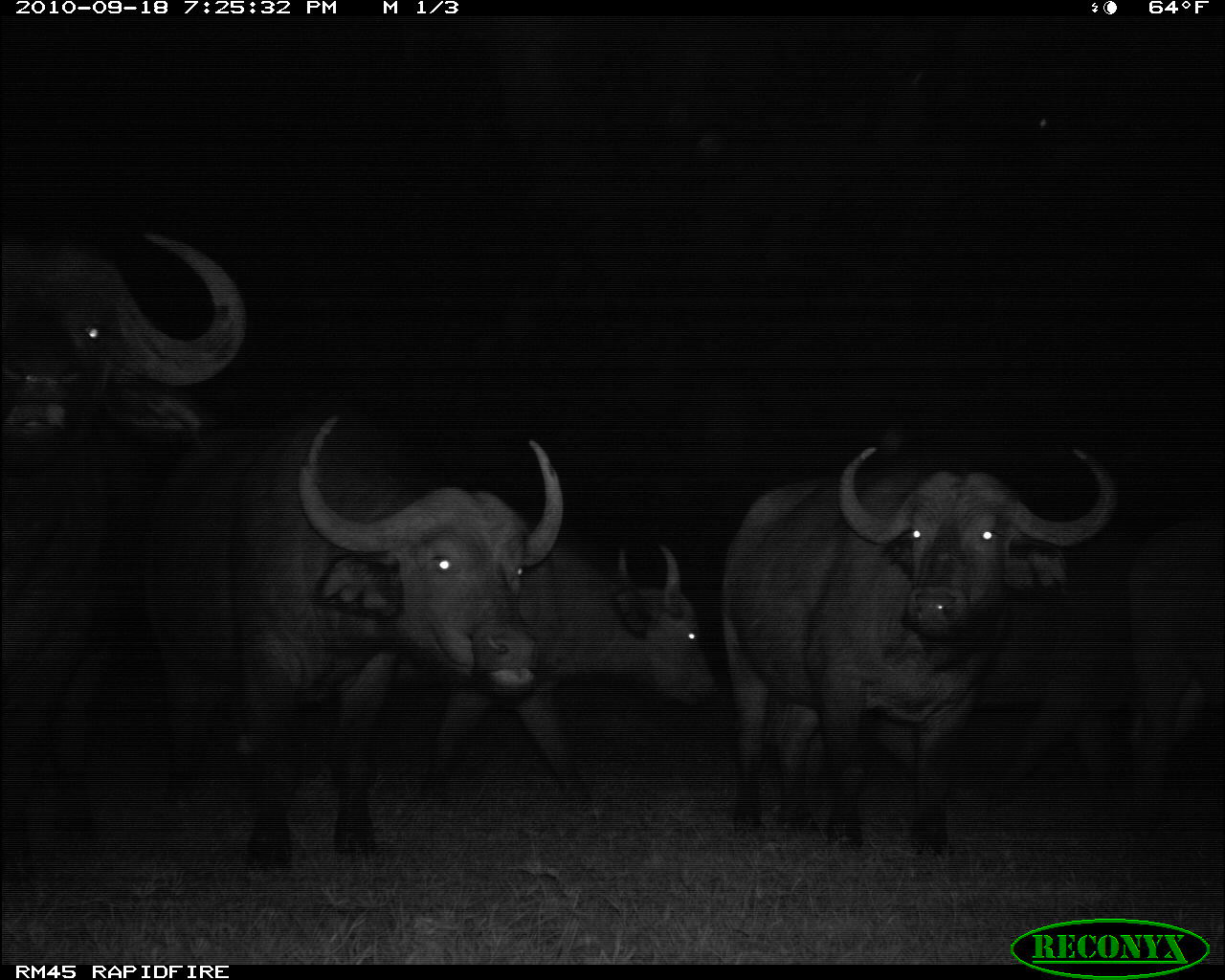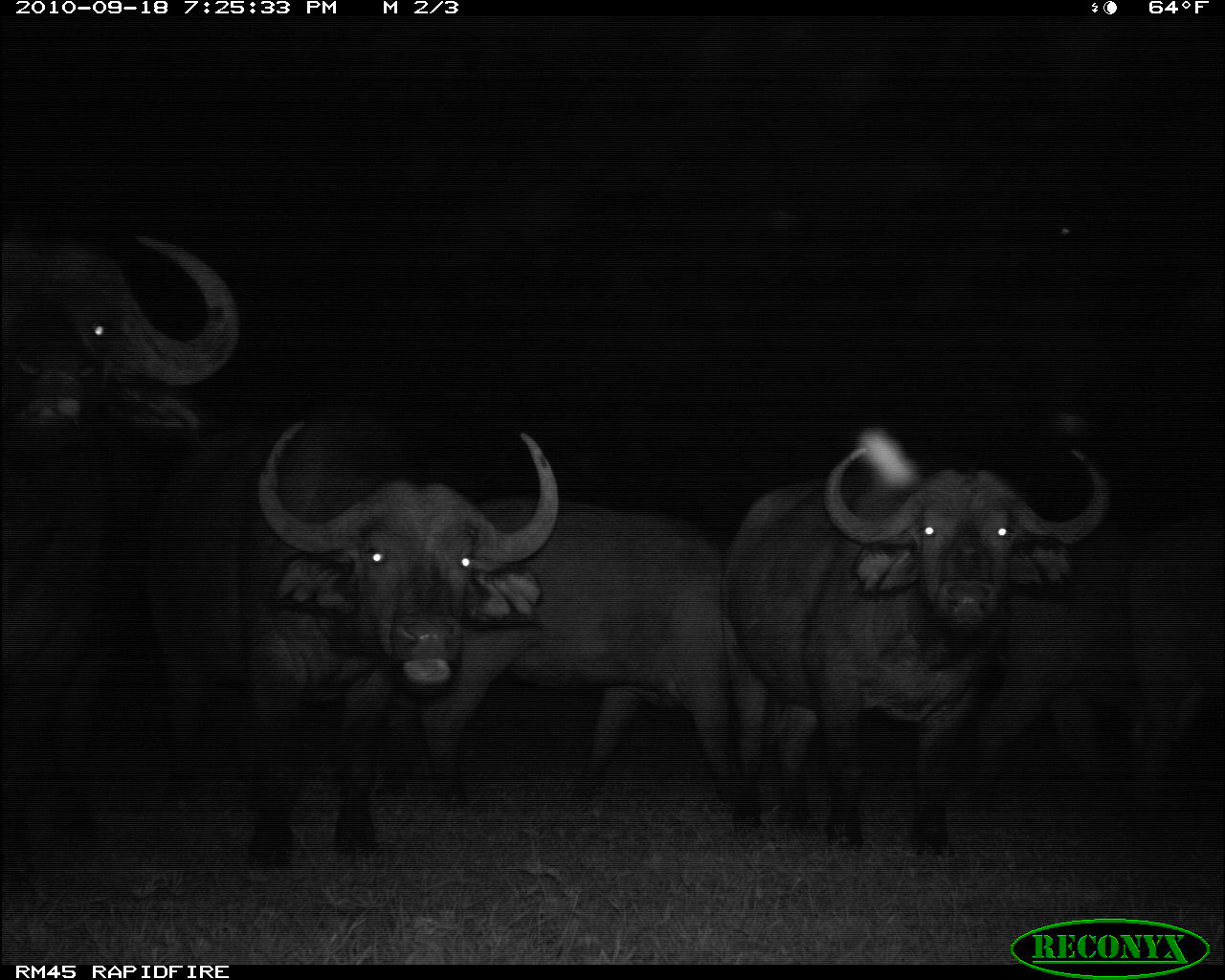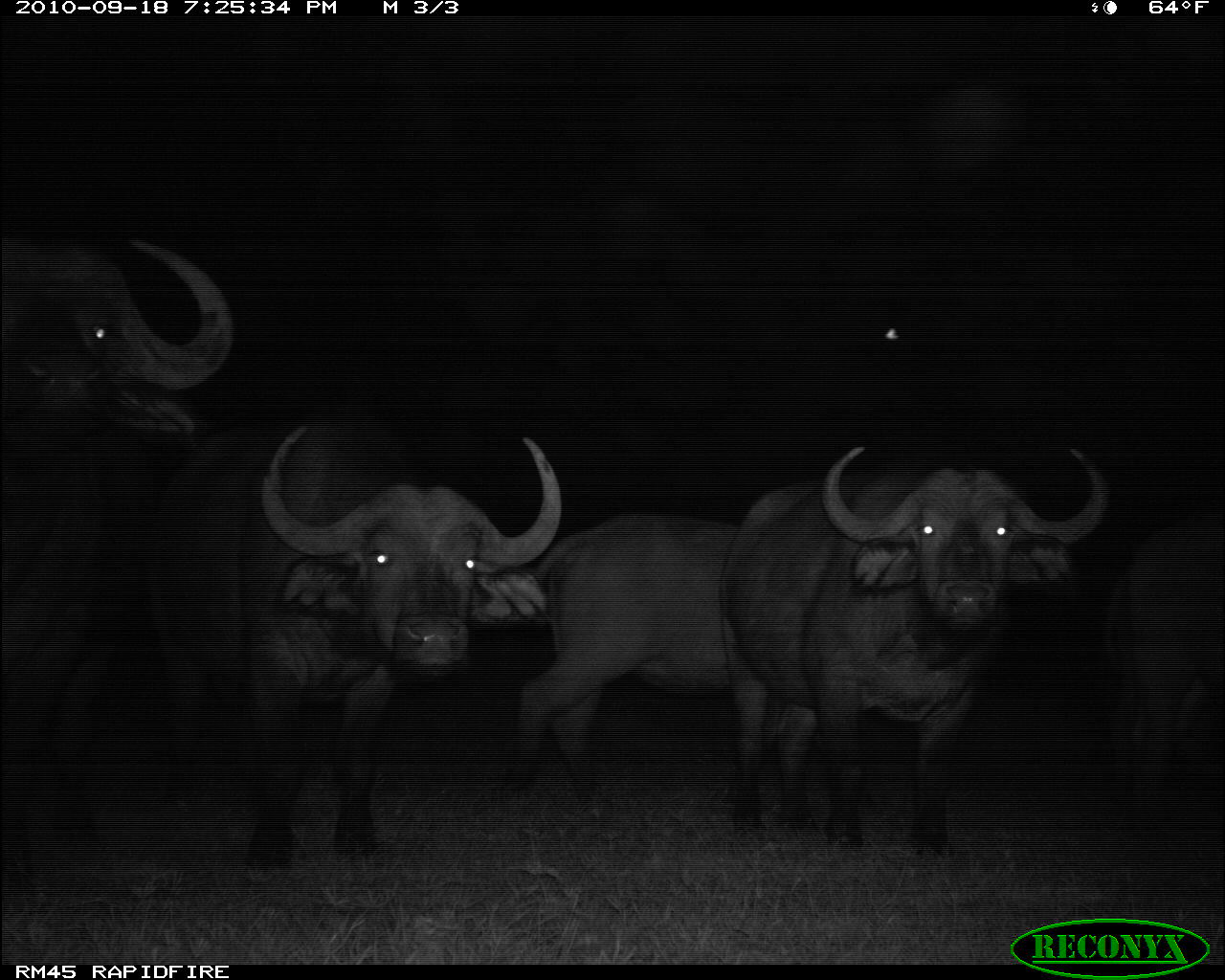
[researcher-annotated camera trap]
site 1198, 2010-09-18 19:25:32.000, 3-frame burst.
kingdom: Animalia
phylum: Chordata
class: Mammalia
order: Artiodactyla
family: Bovidae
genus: Syncerus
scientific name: Syncerus caffer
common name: african buffalo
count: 6